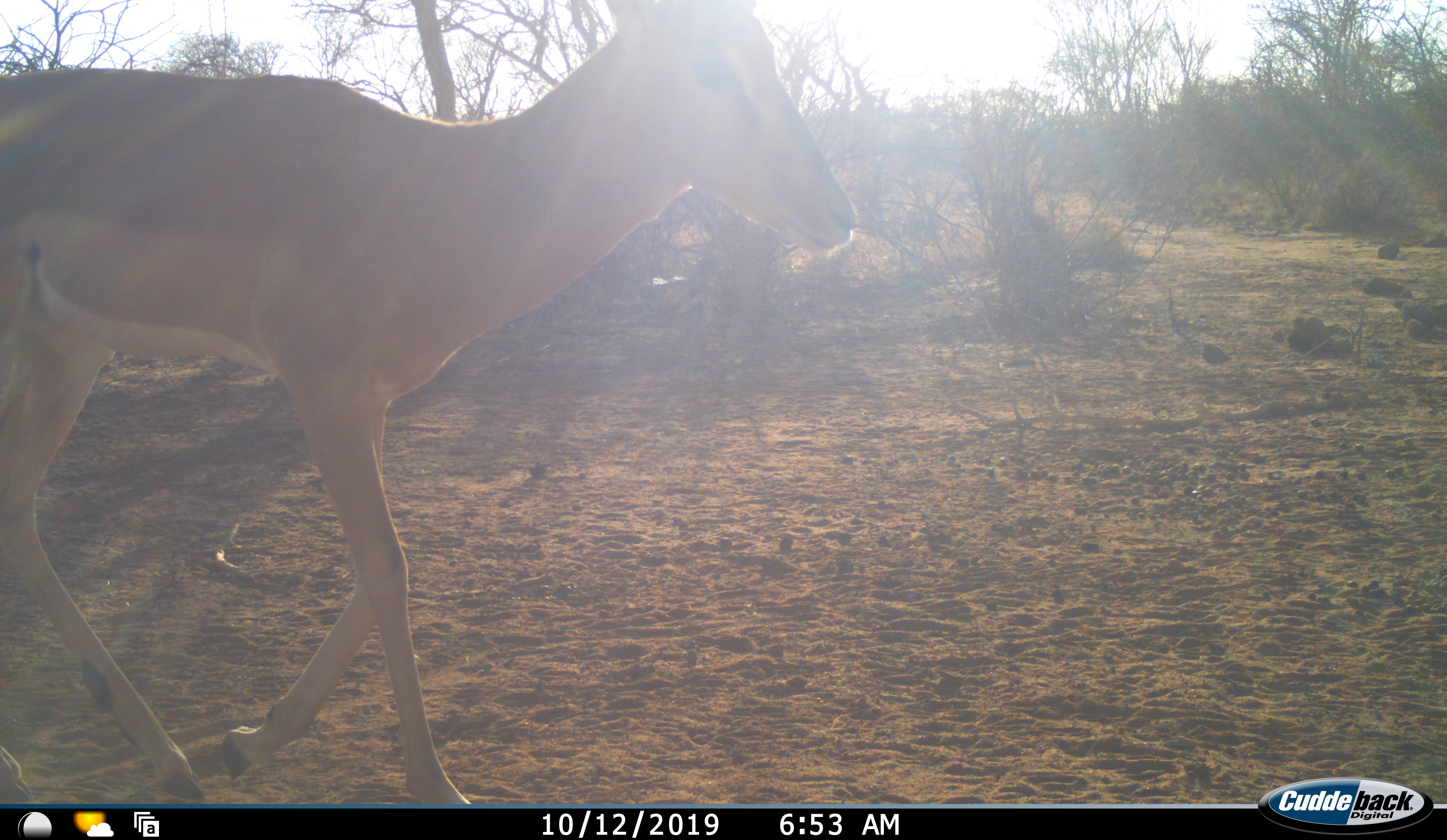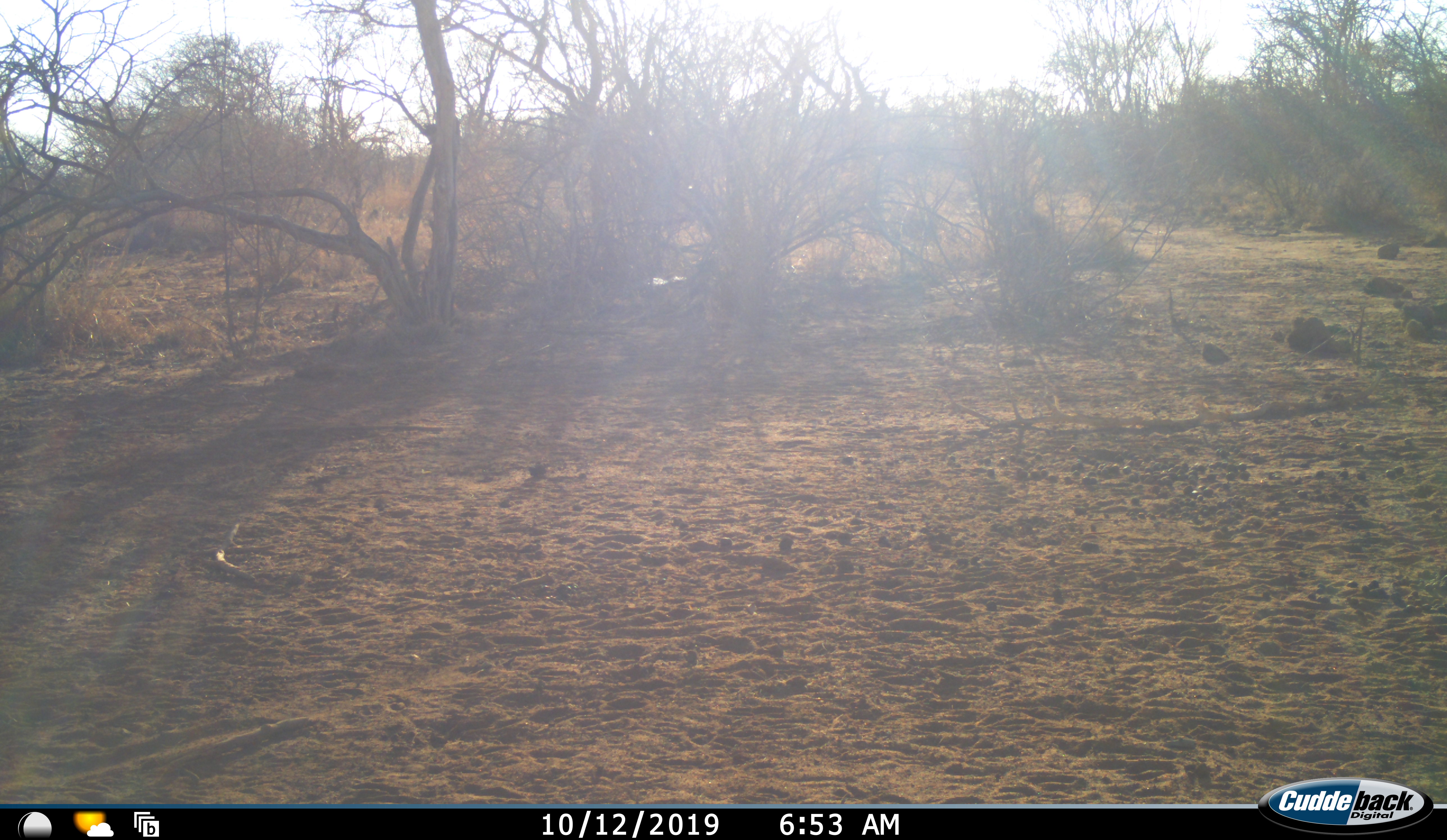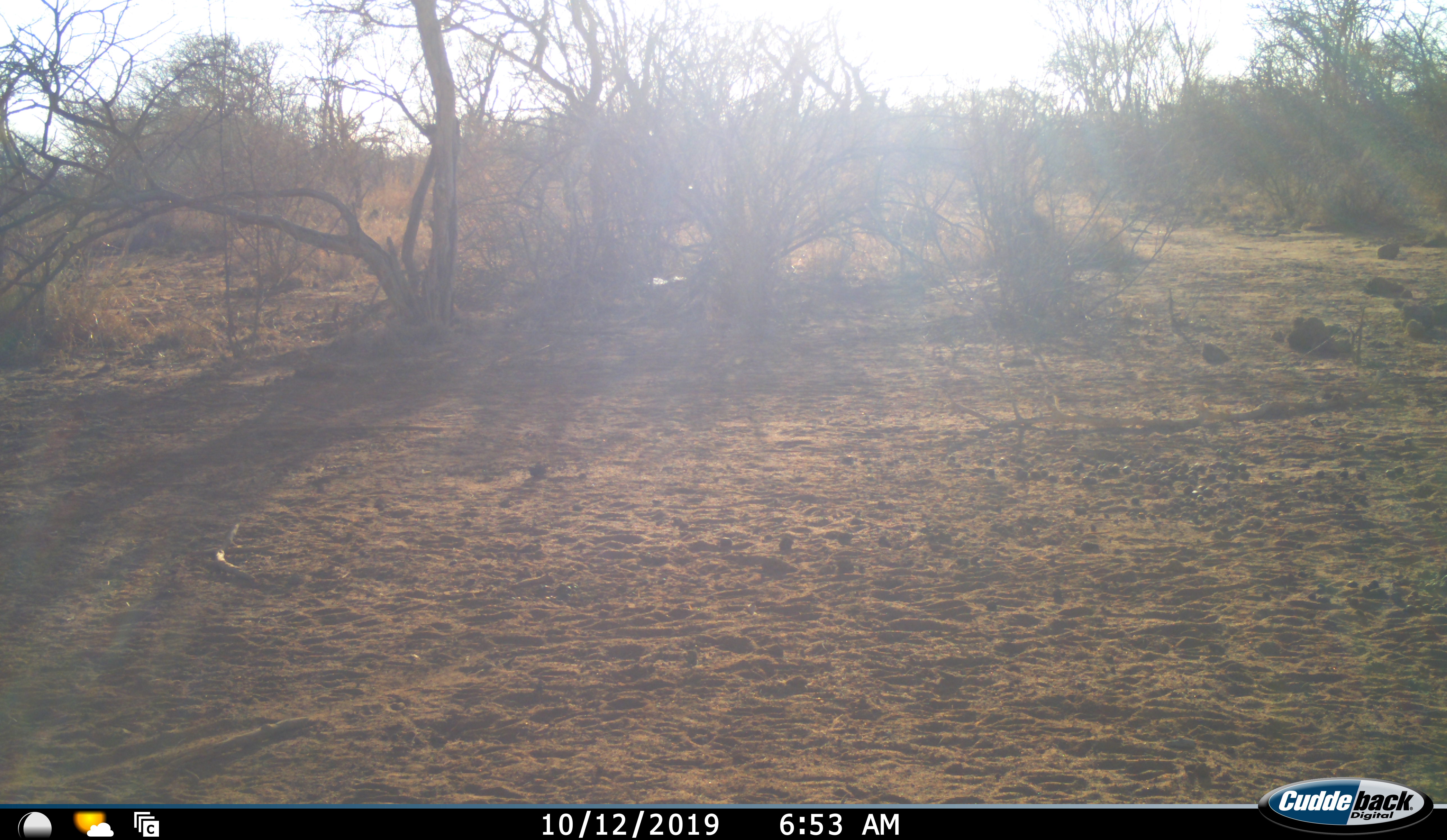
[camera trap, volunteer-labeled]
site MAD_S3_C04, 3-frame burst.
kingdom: Animalia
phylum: Chordata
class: Mammalia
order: Artiodactyla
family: Bovidae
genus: Aepyceros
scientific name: Aepyceros melampus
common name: impala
Impala (Aepyceros melampus), count 1. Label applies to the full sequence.